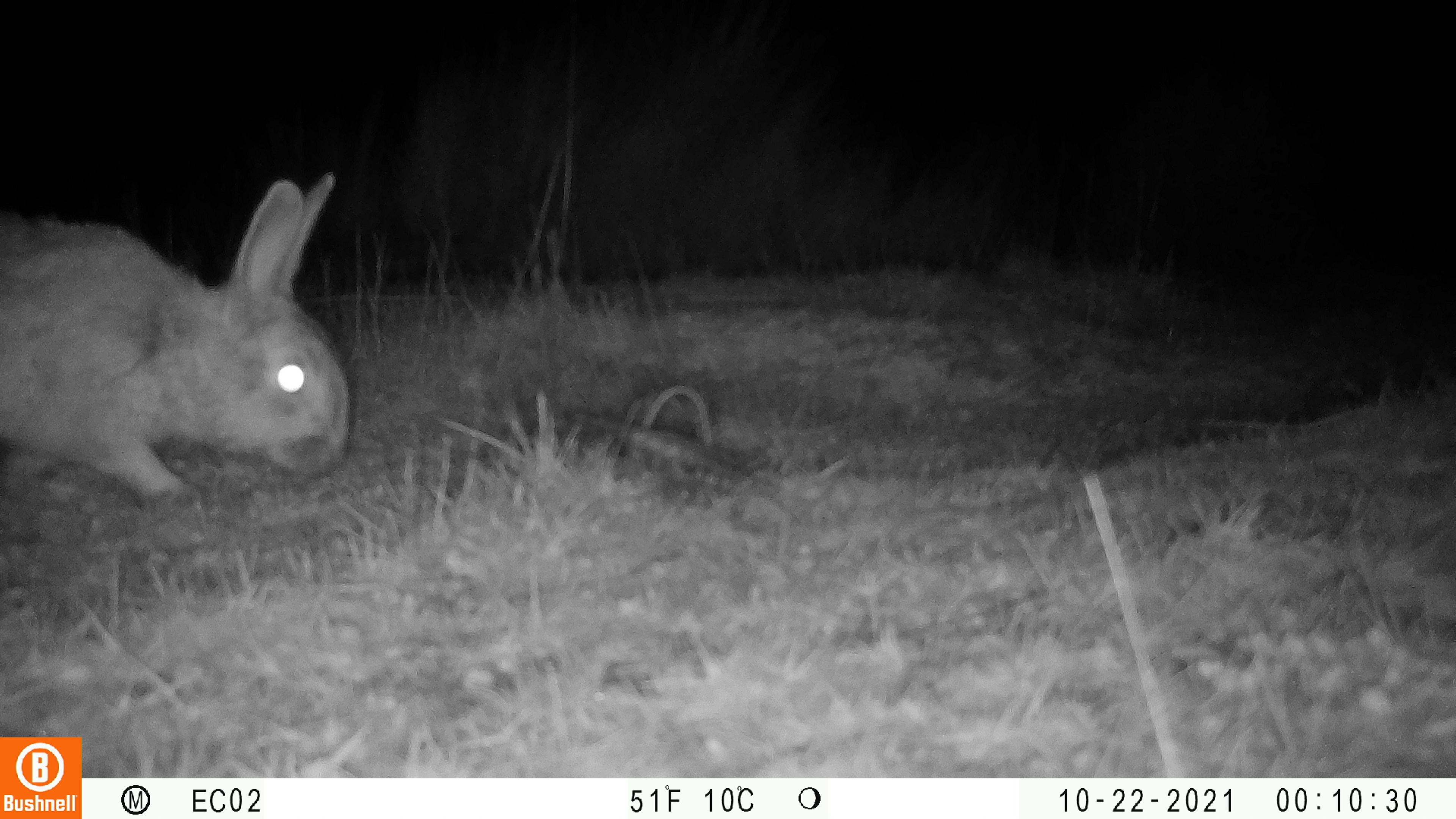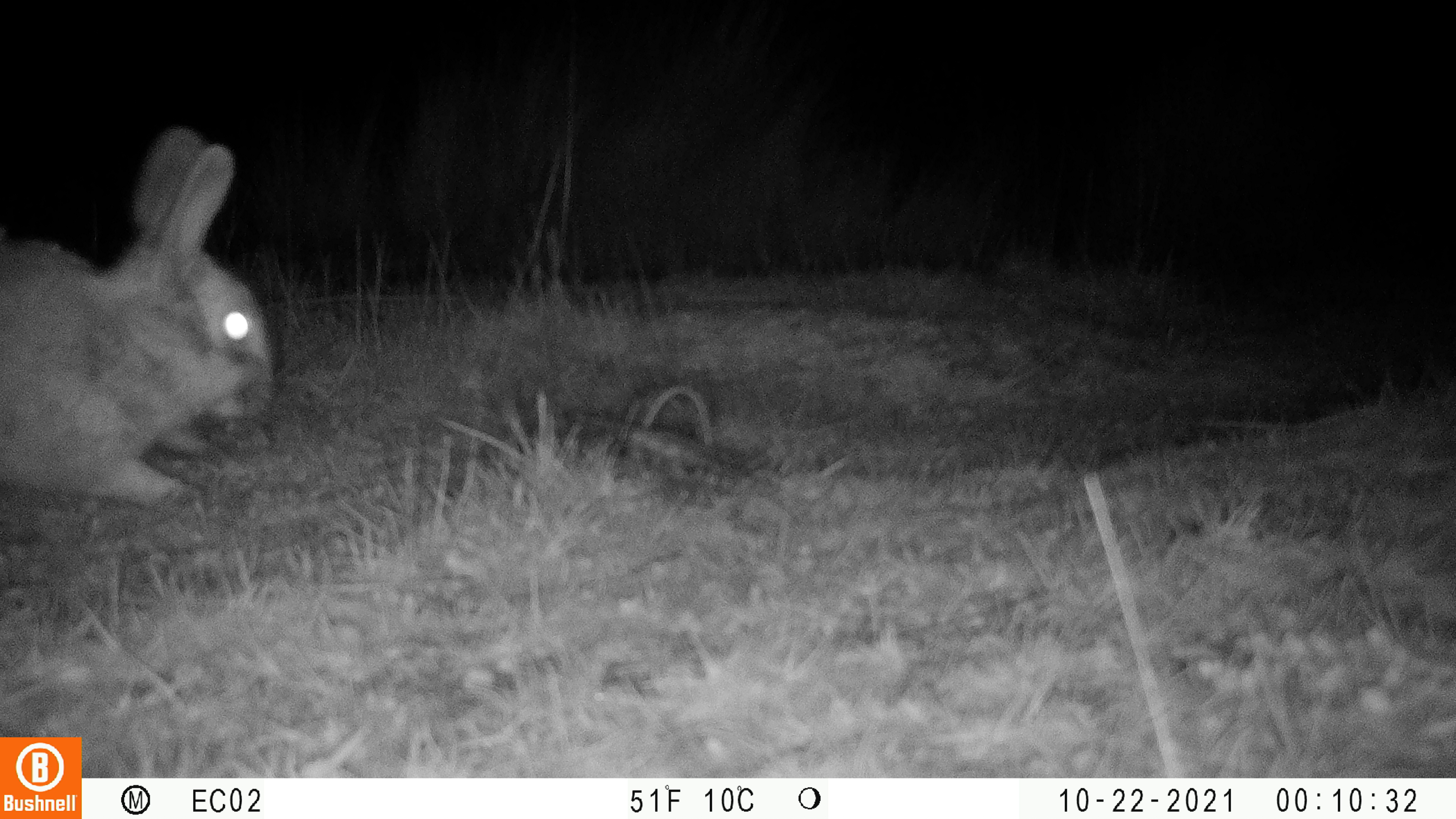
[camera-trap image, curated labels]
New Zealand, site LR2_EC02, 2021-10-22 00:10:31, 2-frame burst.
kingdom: Animalia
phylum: Chordata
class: Mammalia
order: Lagomorpha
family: Leporidae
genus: Oryctolagus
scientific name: Oryctolagus cuniculus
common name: european rabbit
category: rabbit